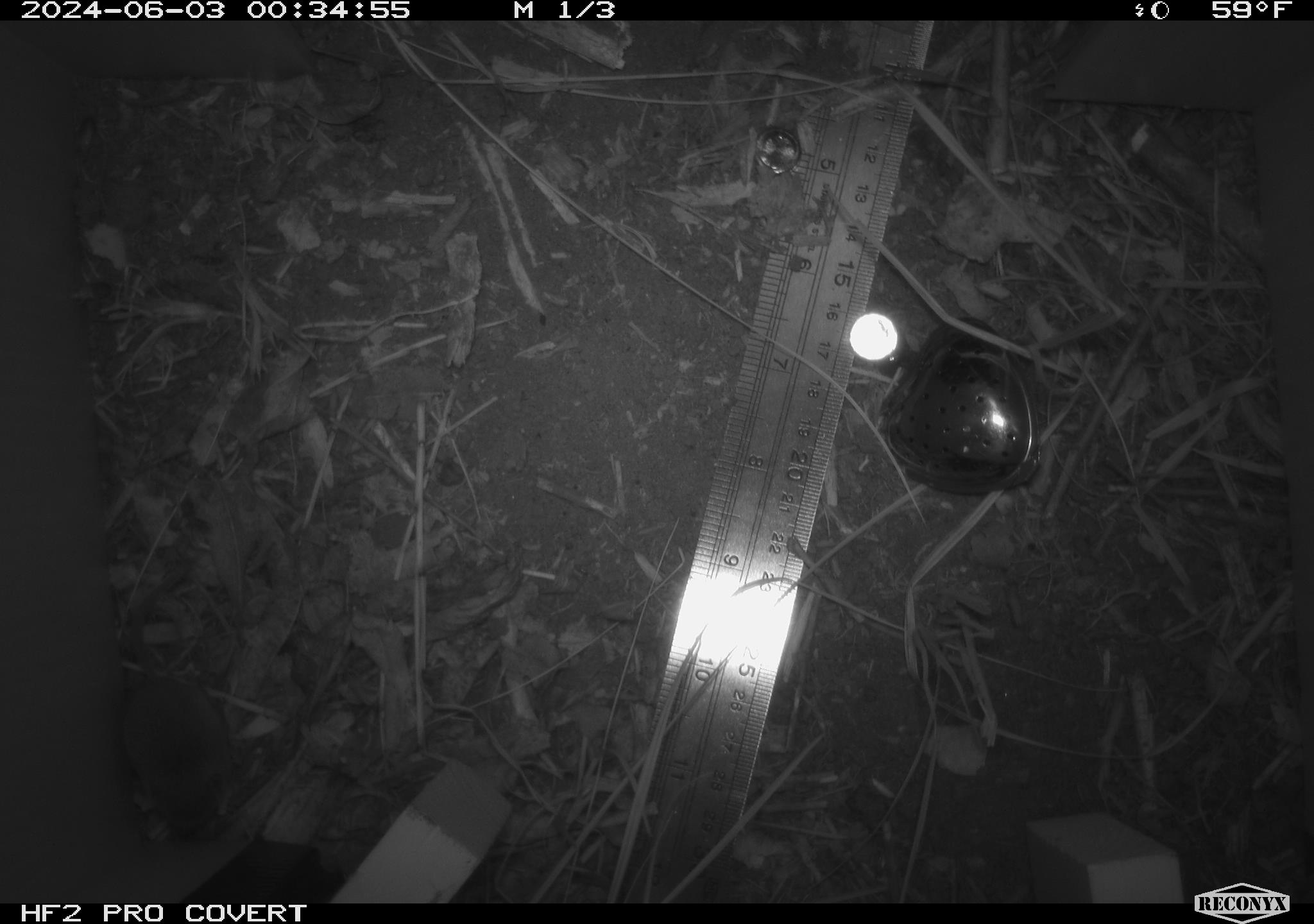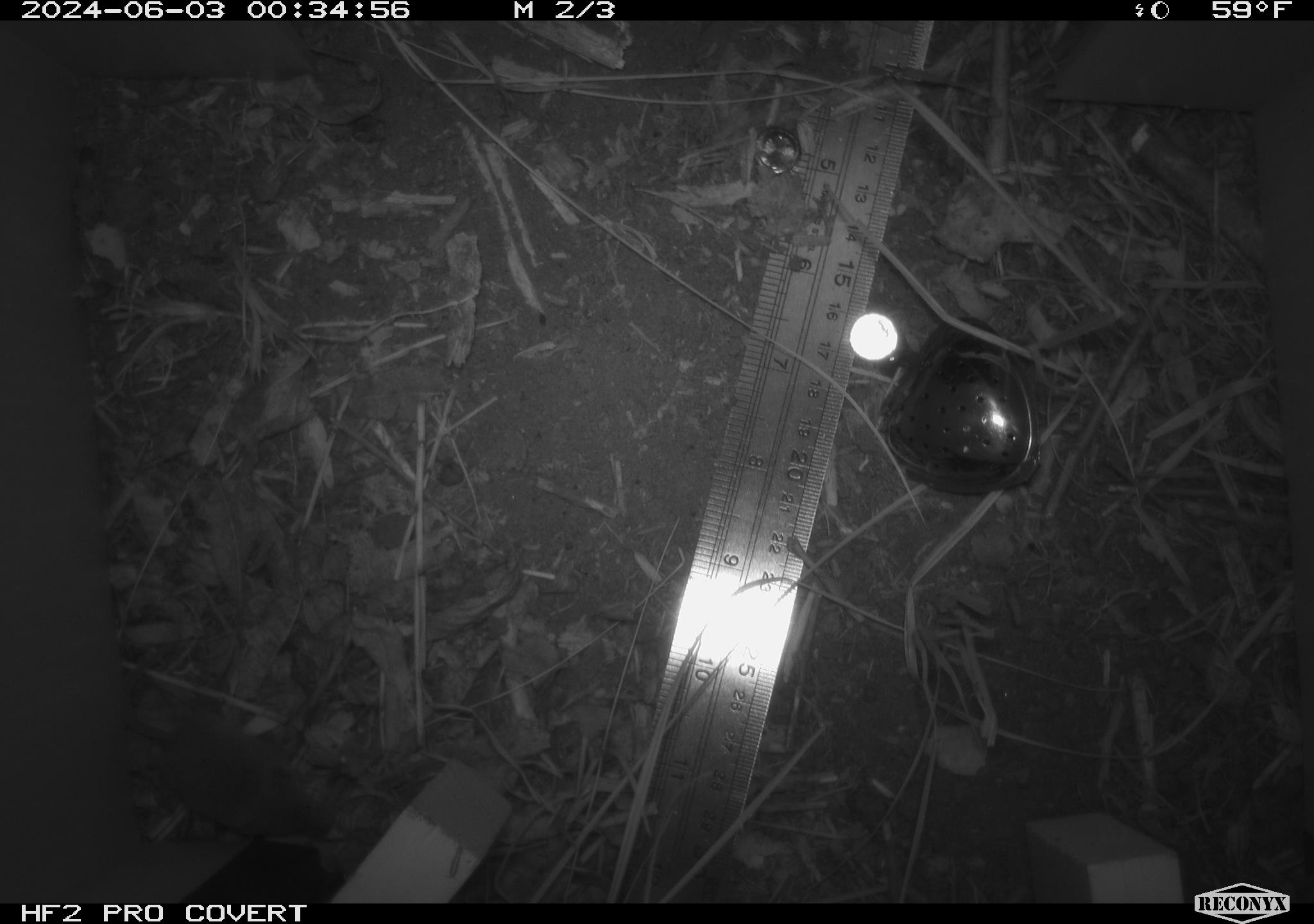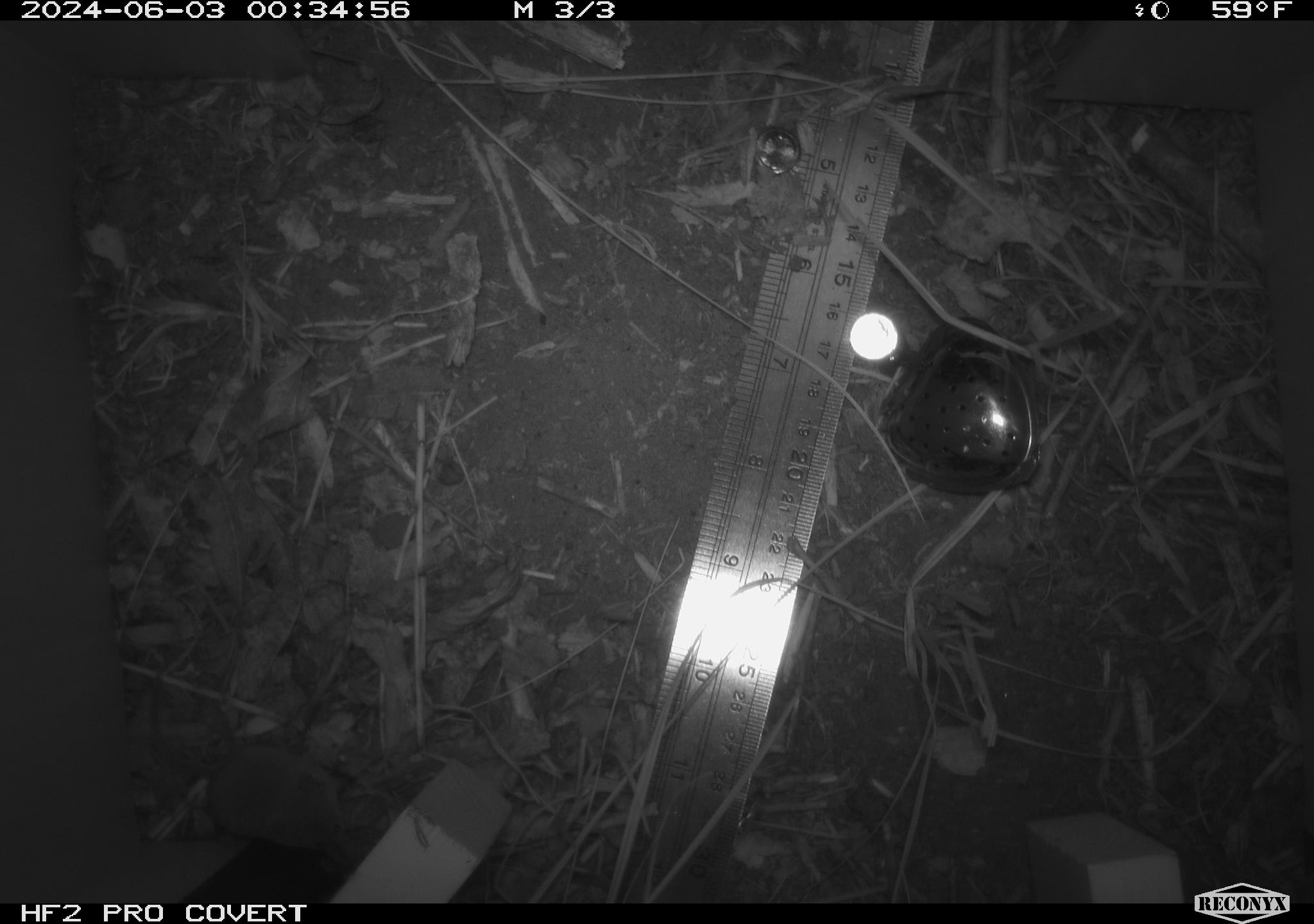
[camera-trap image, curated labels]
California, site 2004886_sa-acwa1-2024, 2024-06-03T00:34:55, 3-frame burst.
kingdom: Animalia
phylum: Chordata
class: Mammalia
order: Eulipotyphla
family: Soricidae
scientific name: Soricidae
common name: shrews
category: soricidae family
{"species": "soricidae family (shrews) (Soricidae)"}